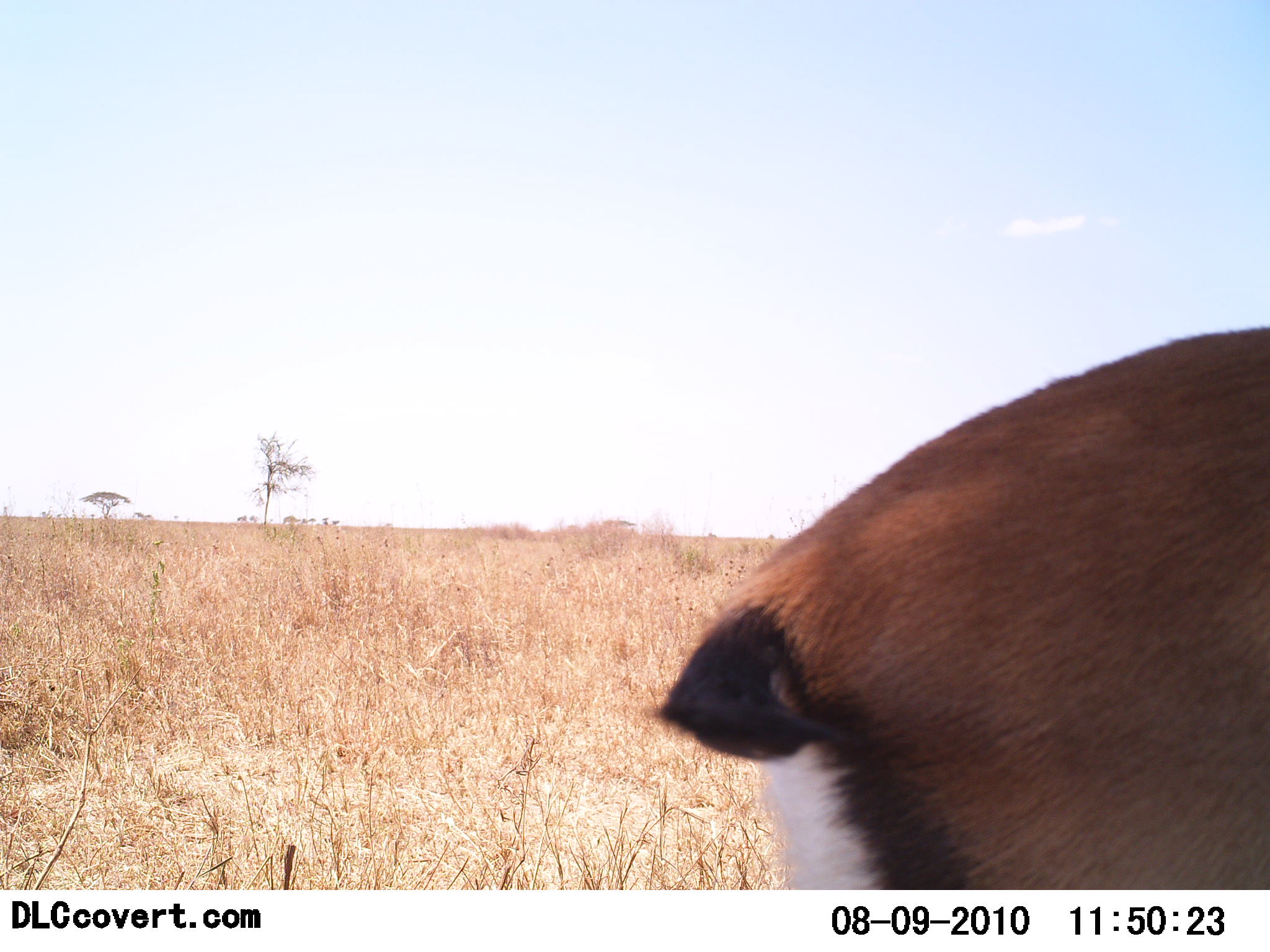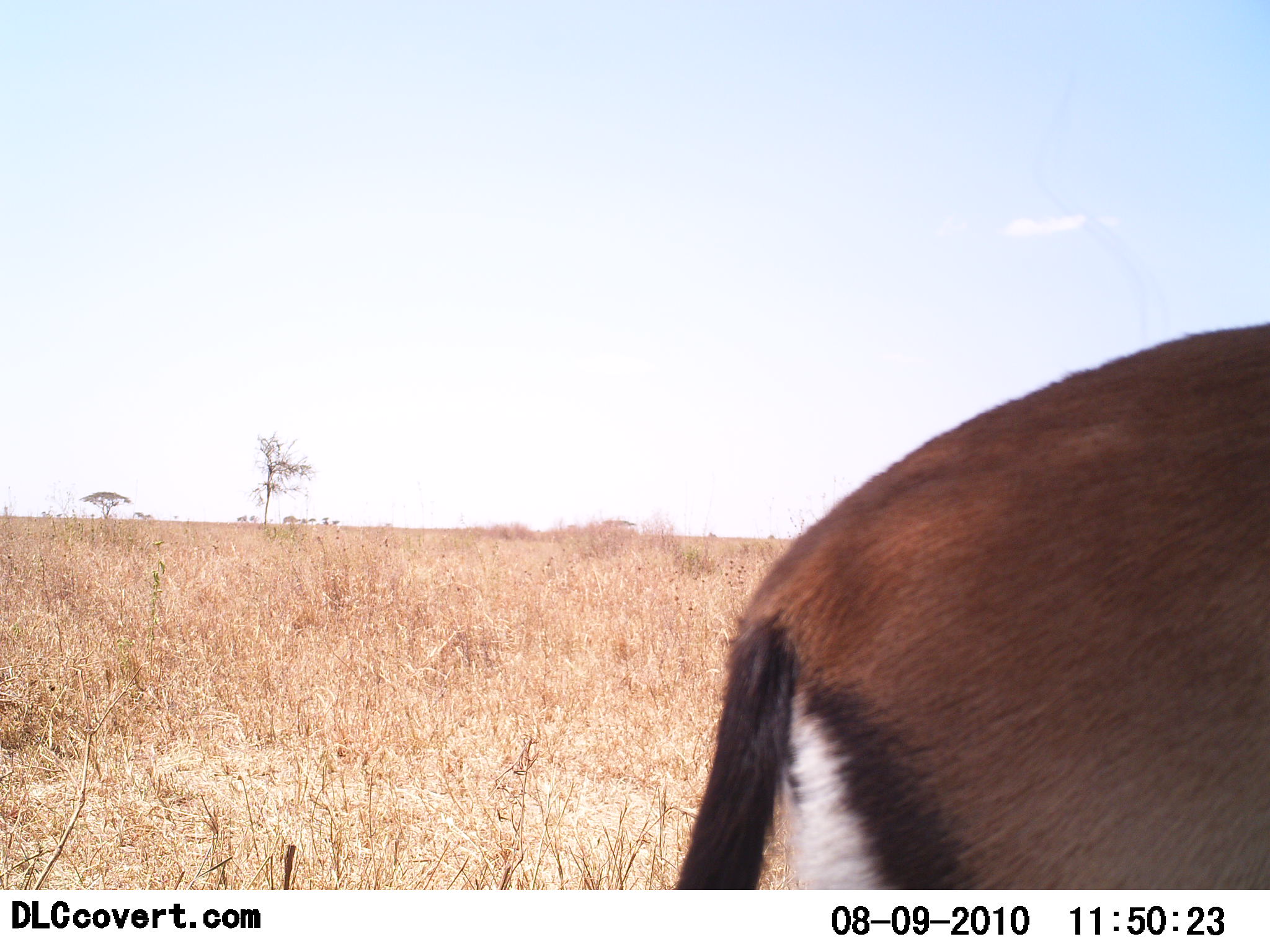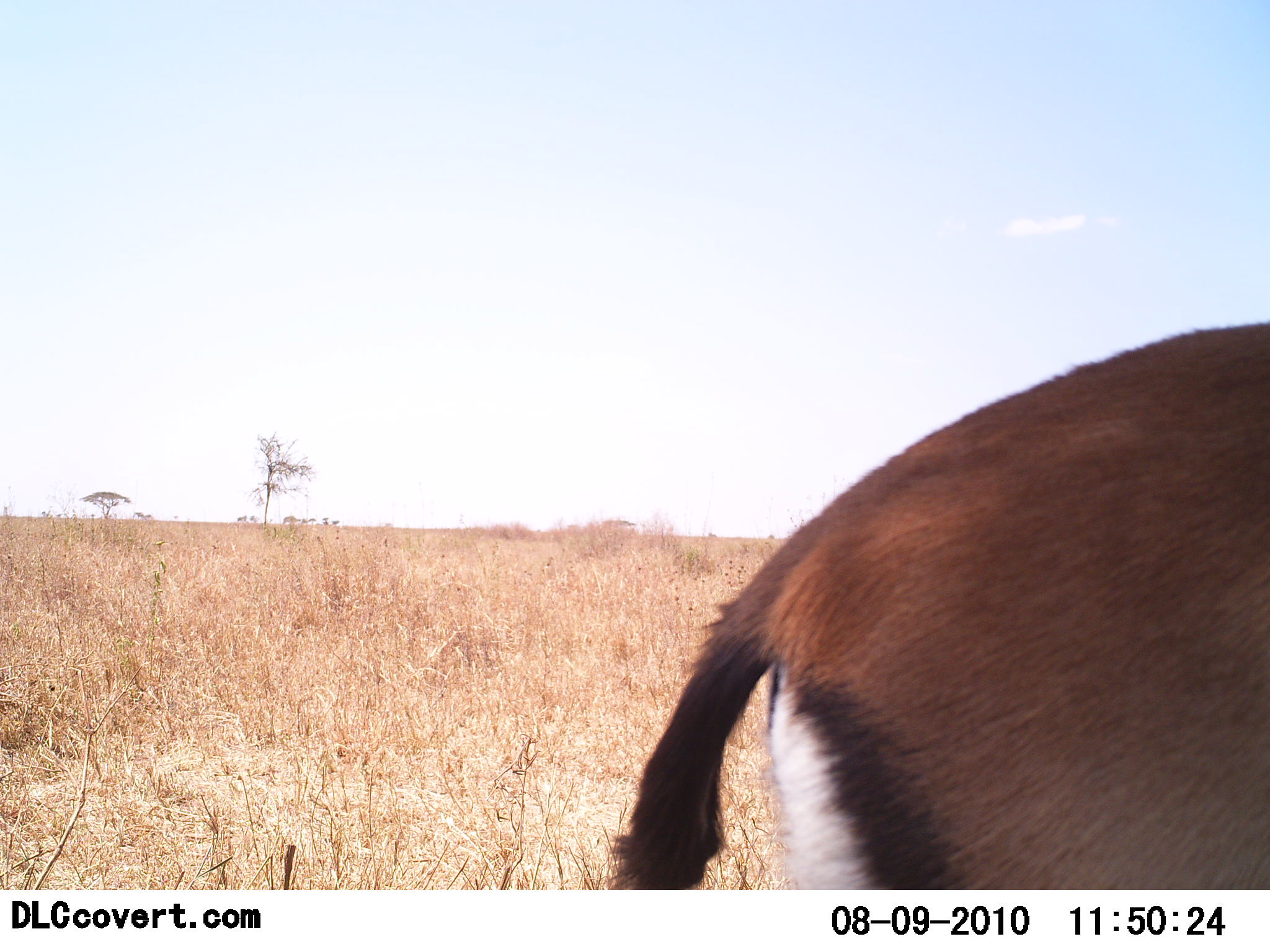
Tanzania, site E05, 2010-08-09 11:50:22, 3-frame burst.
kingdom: Animalia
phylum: Chordata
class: Mammalia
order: Artiodactyla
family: Bovidae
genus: Eudorcas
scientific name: Eudorcas thomsonii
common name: thomson's gazelle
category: gazellethomsons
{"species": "gazellethomsons (thomson's gazelle) (Eudorcas thomsonii)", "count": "1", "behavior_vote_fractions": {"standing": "94%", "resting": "0%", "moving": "6%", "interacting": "0%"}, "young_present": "0%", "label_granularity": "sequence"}